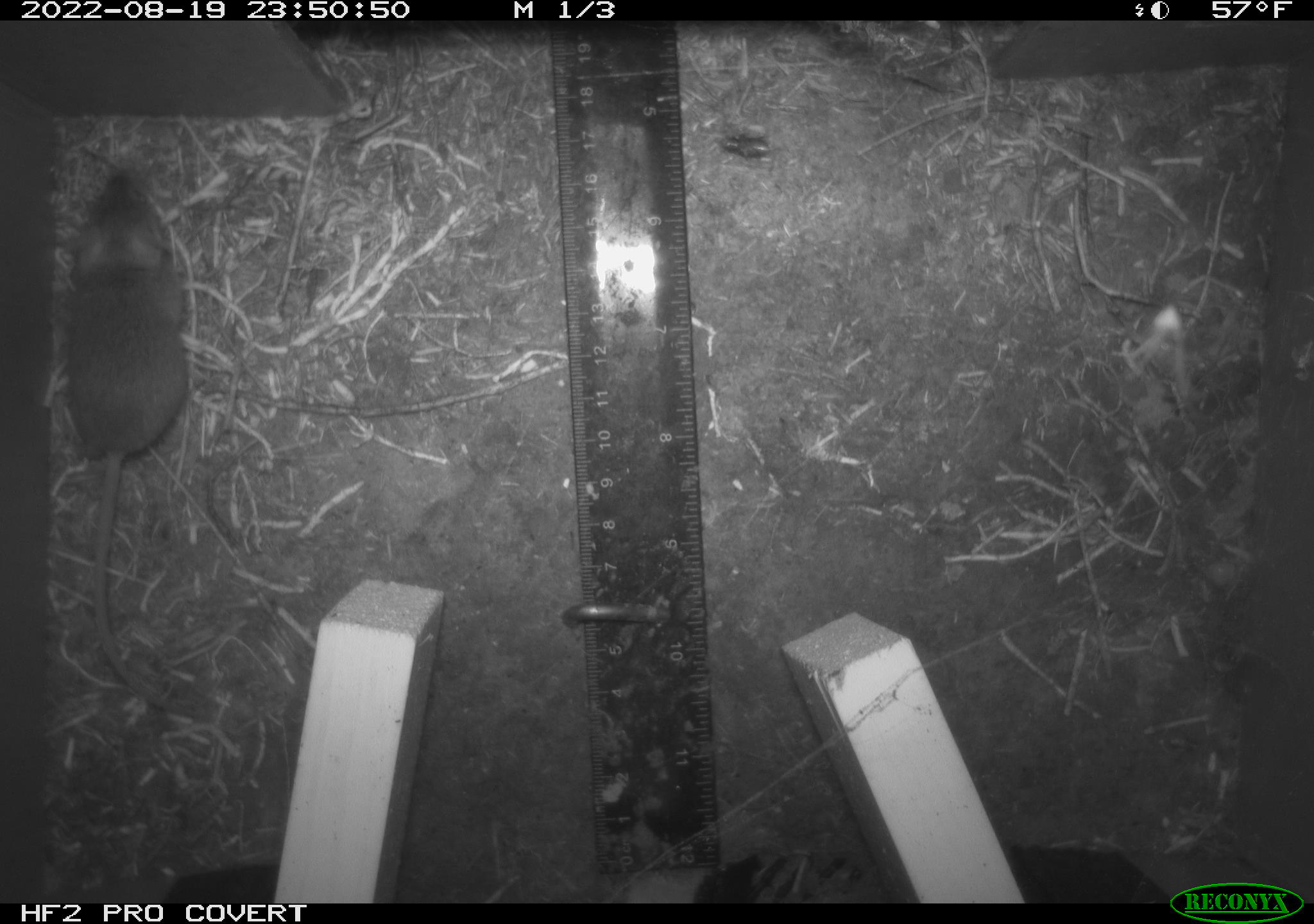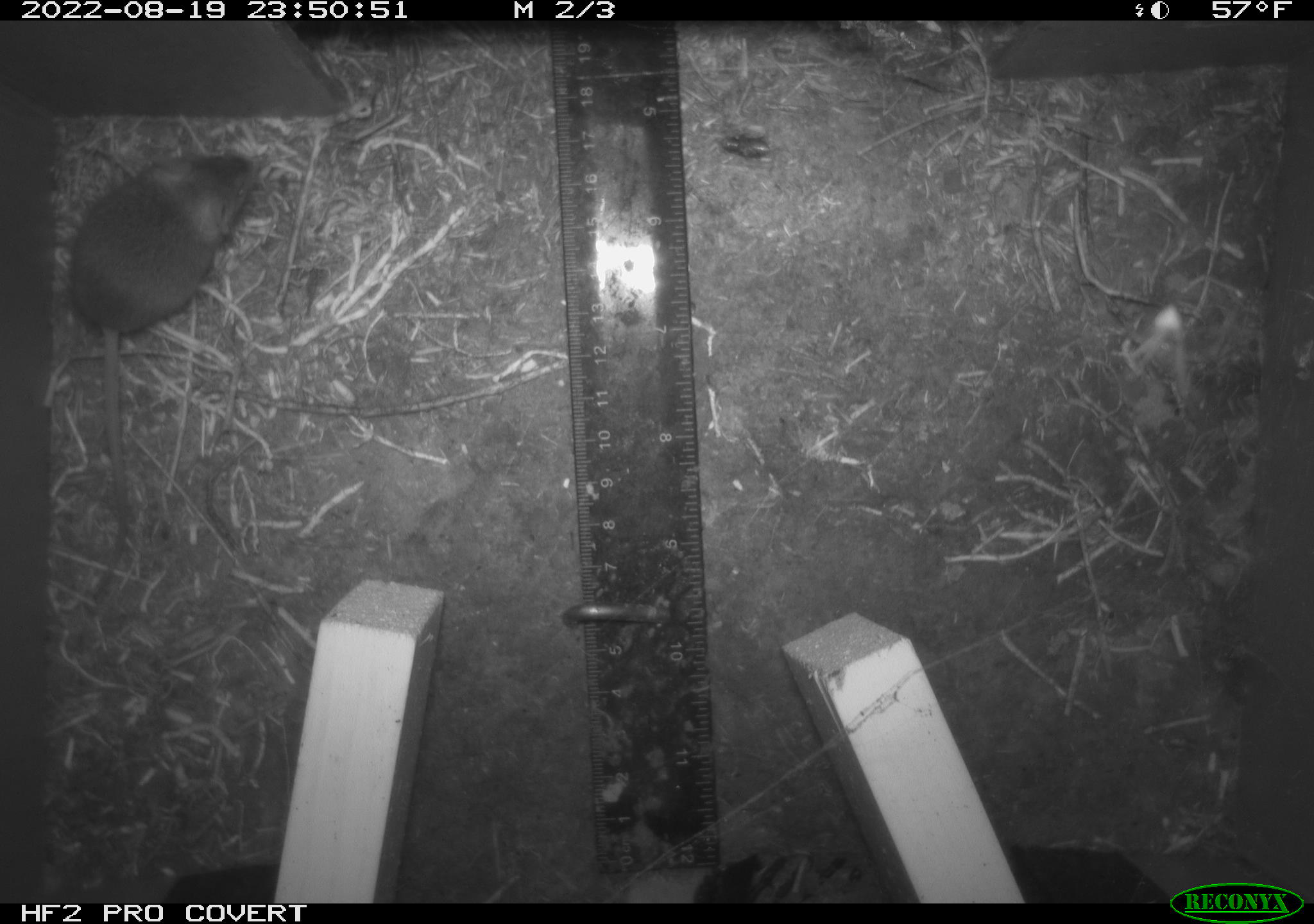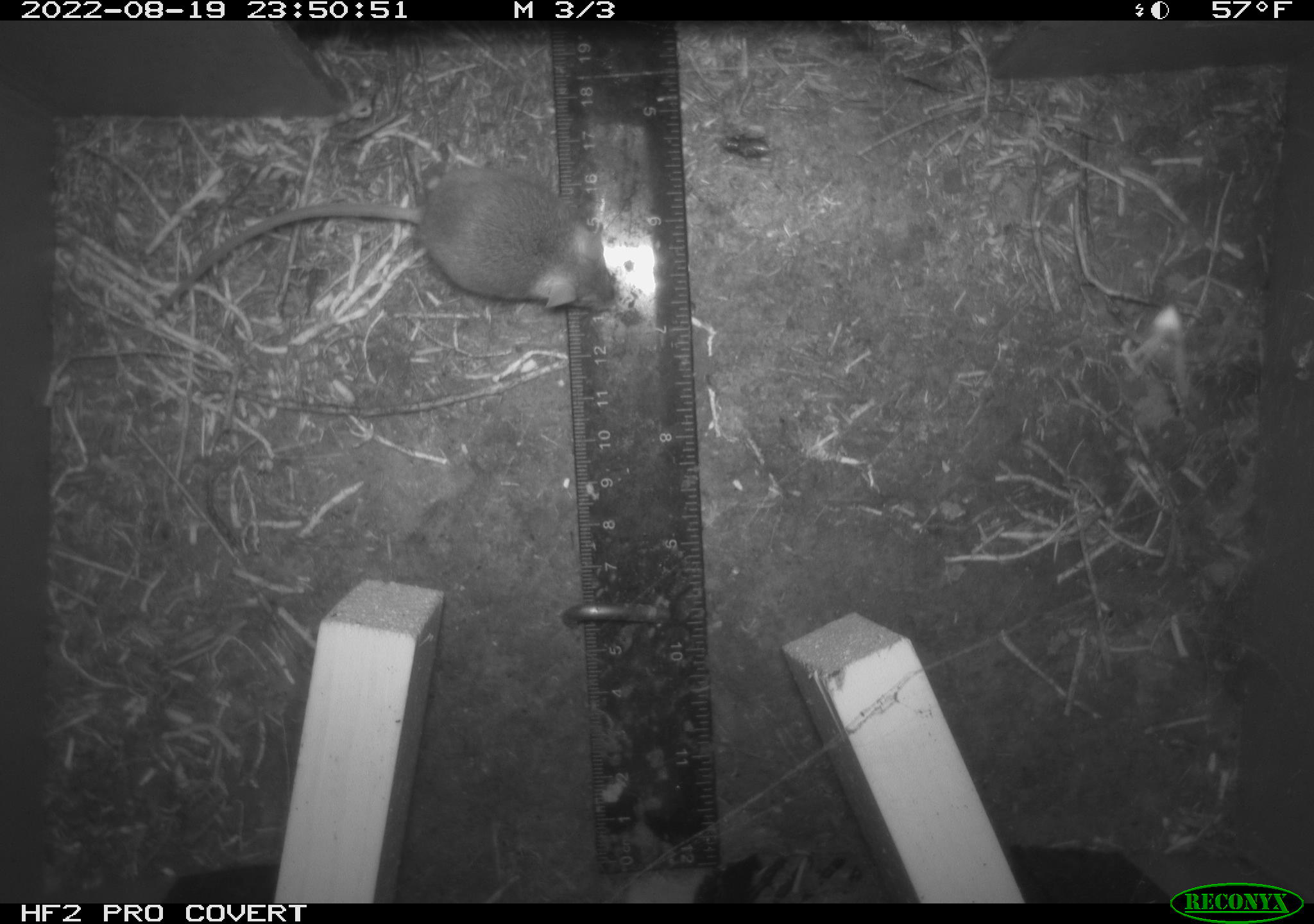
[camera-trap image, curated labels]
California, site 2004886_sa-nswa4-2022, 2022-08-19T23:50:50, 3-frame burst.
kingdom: Animalia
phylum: Chordata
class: Mammalia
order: Rodentia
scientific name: Rodentia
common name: rodent